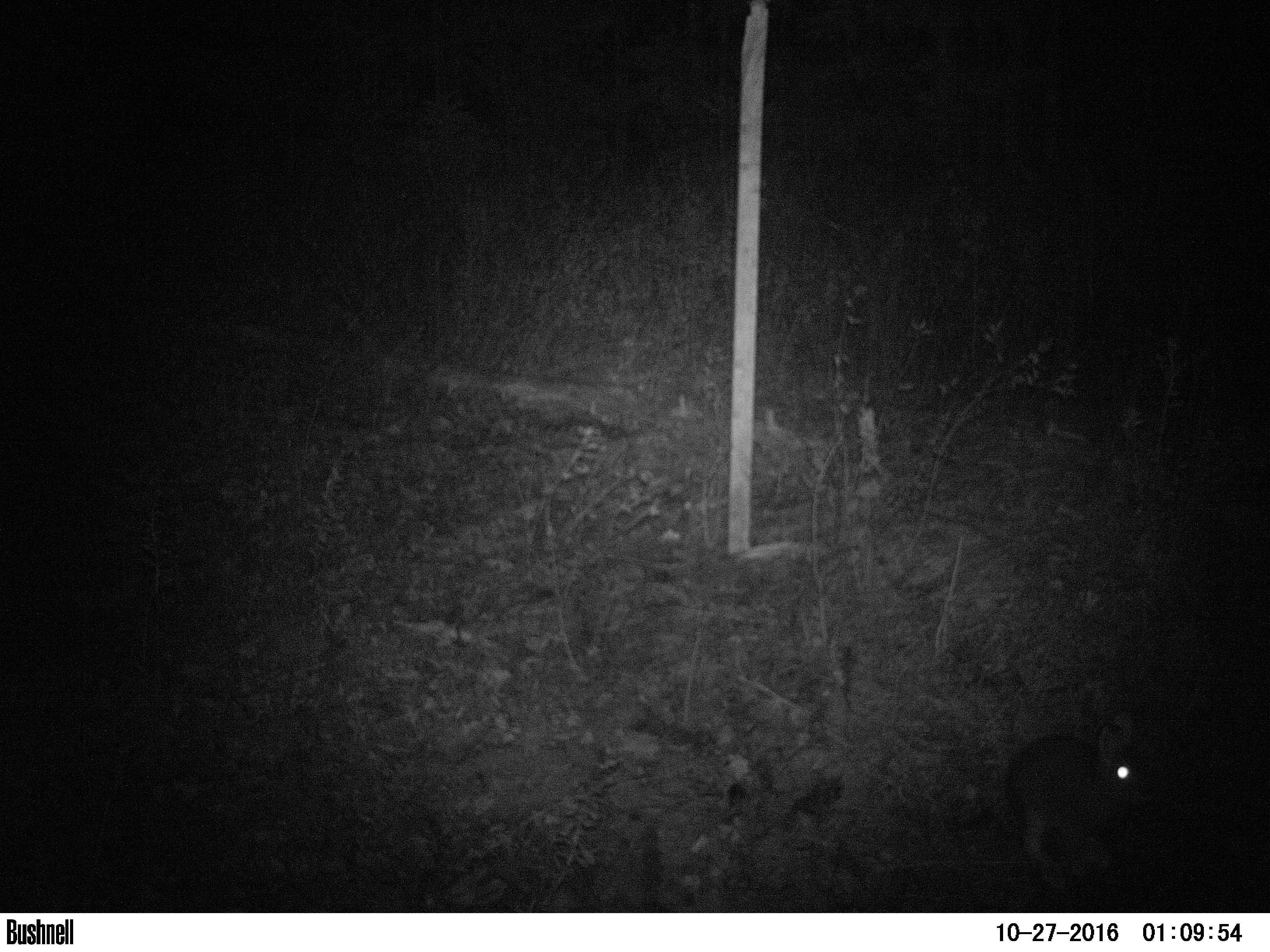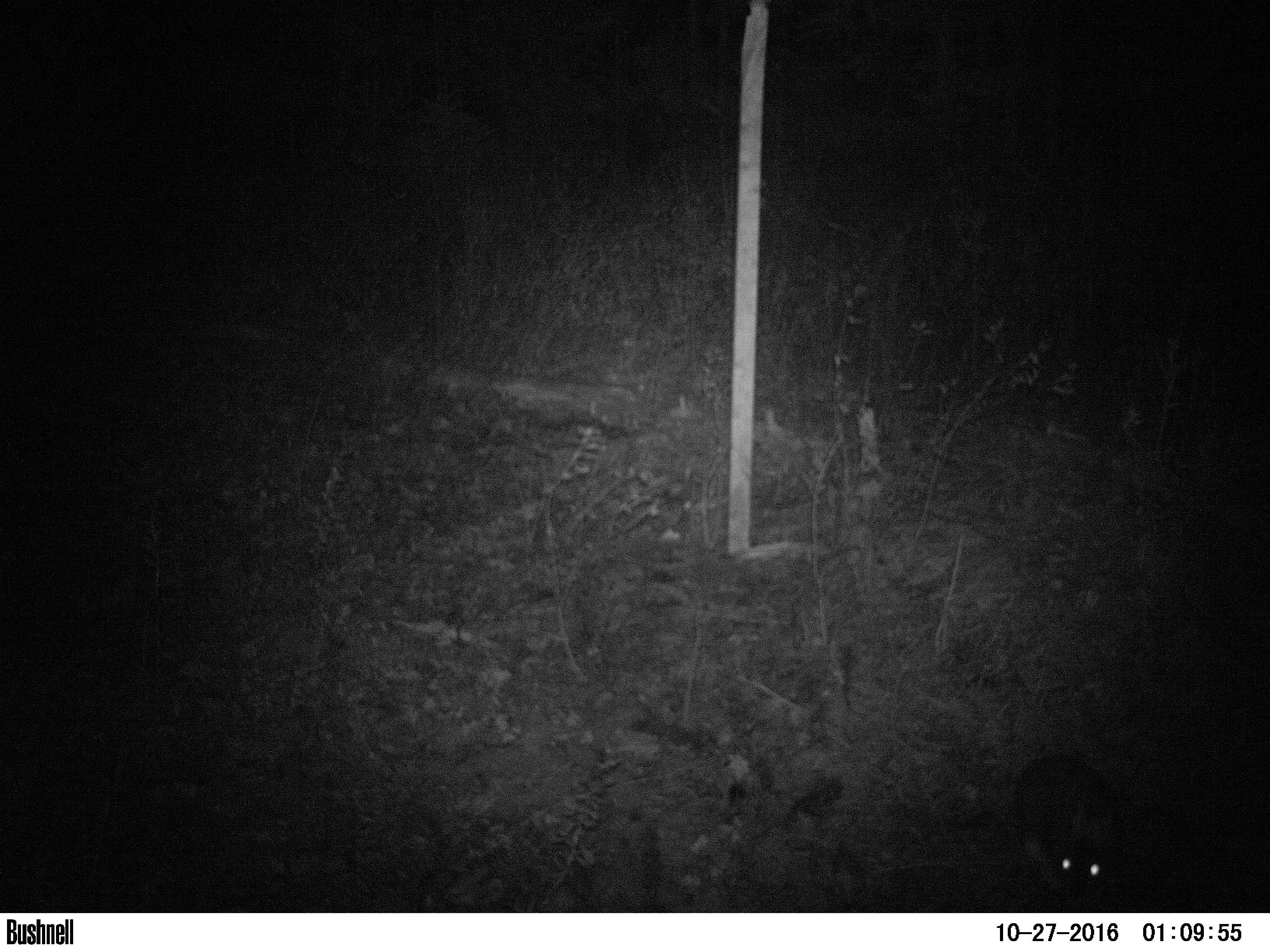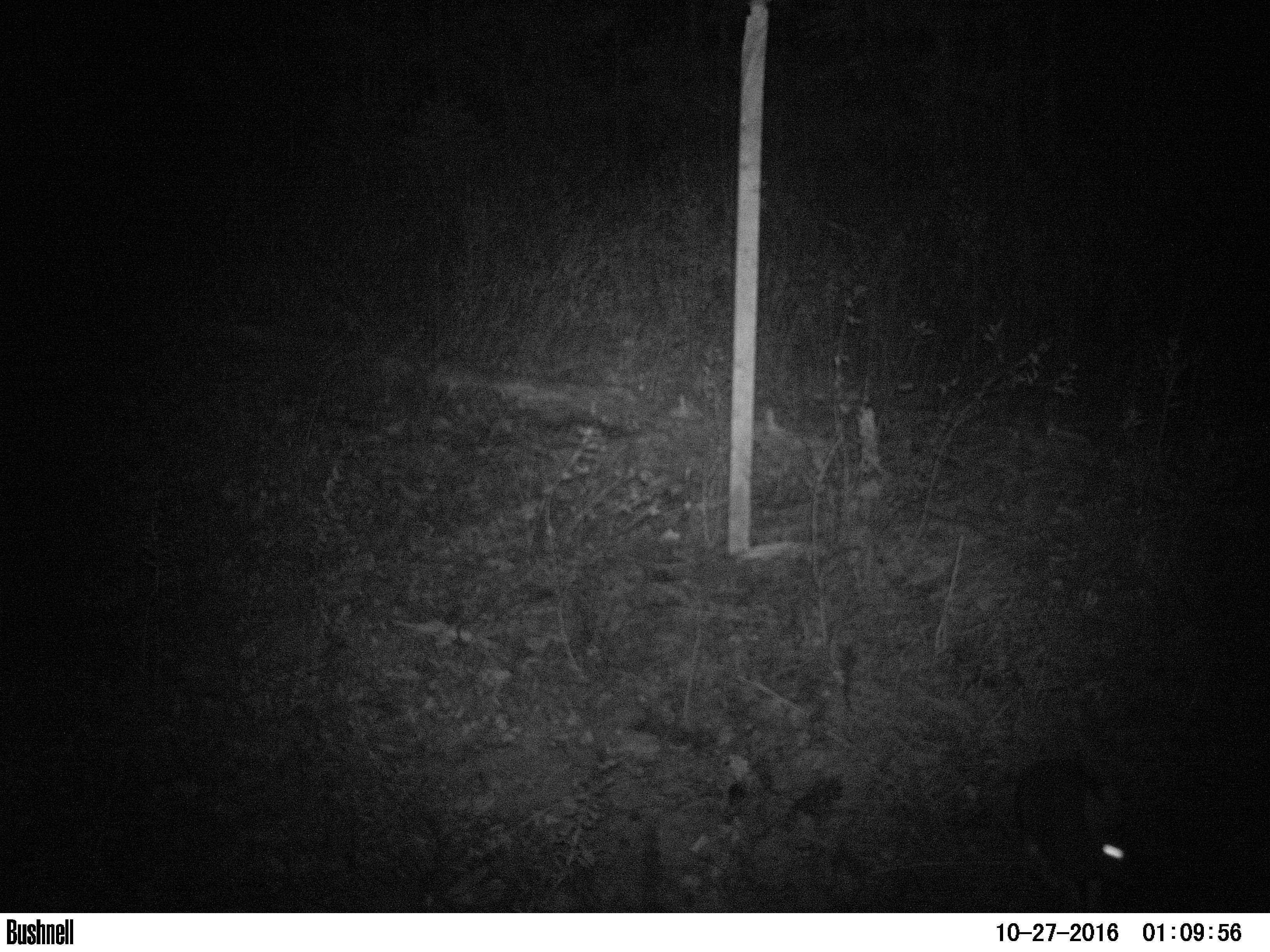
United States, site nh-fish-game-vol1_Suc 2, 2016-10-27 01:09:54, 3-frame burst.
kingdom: Animalia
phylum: Chordata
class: Mammalia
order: Lagomorpha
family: Leporidae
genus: Lepus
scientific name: Lepus americanus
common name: snowshoe hare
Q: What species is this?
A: Snowshoe hare (Lepus americanus).